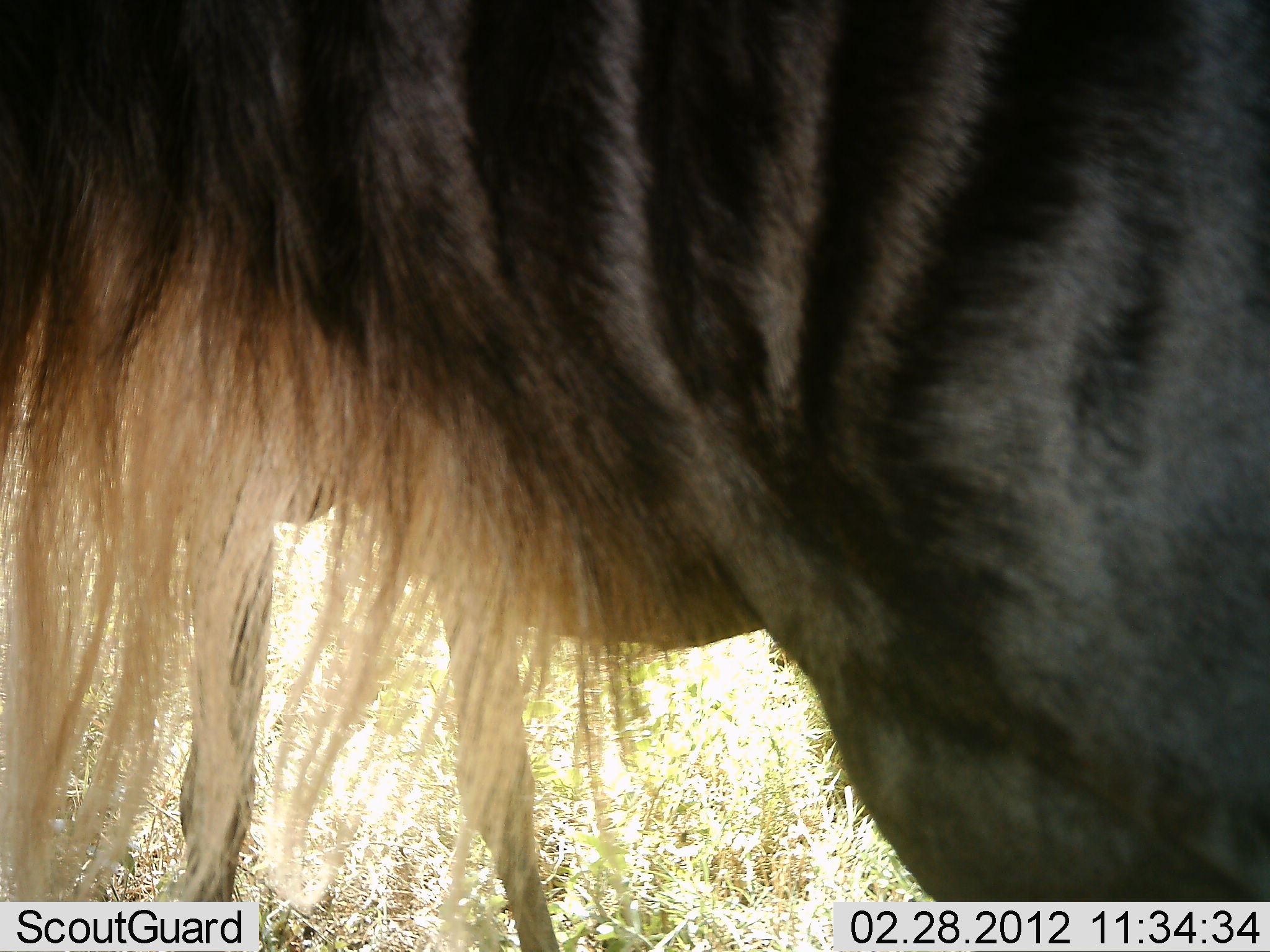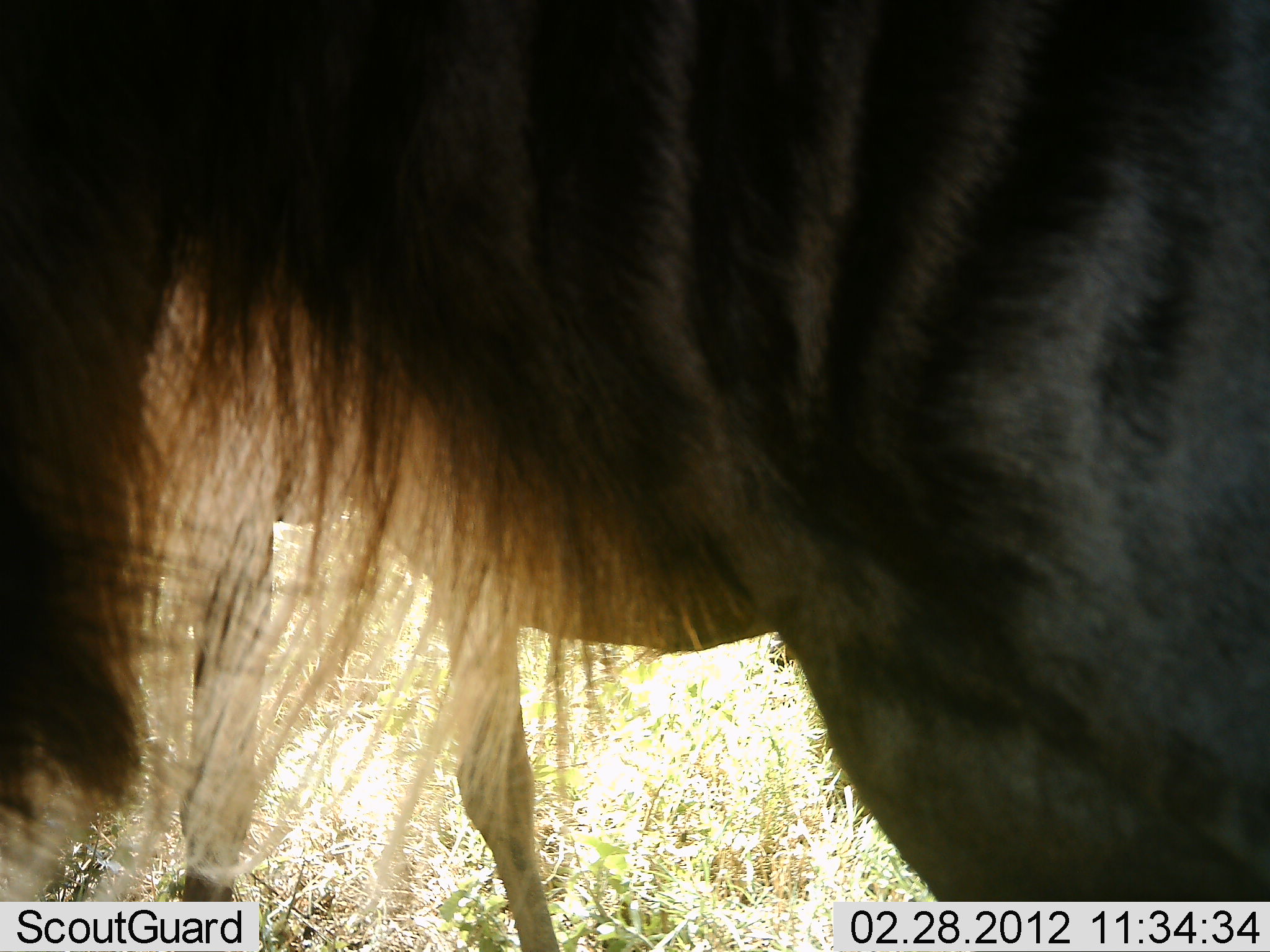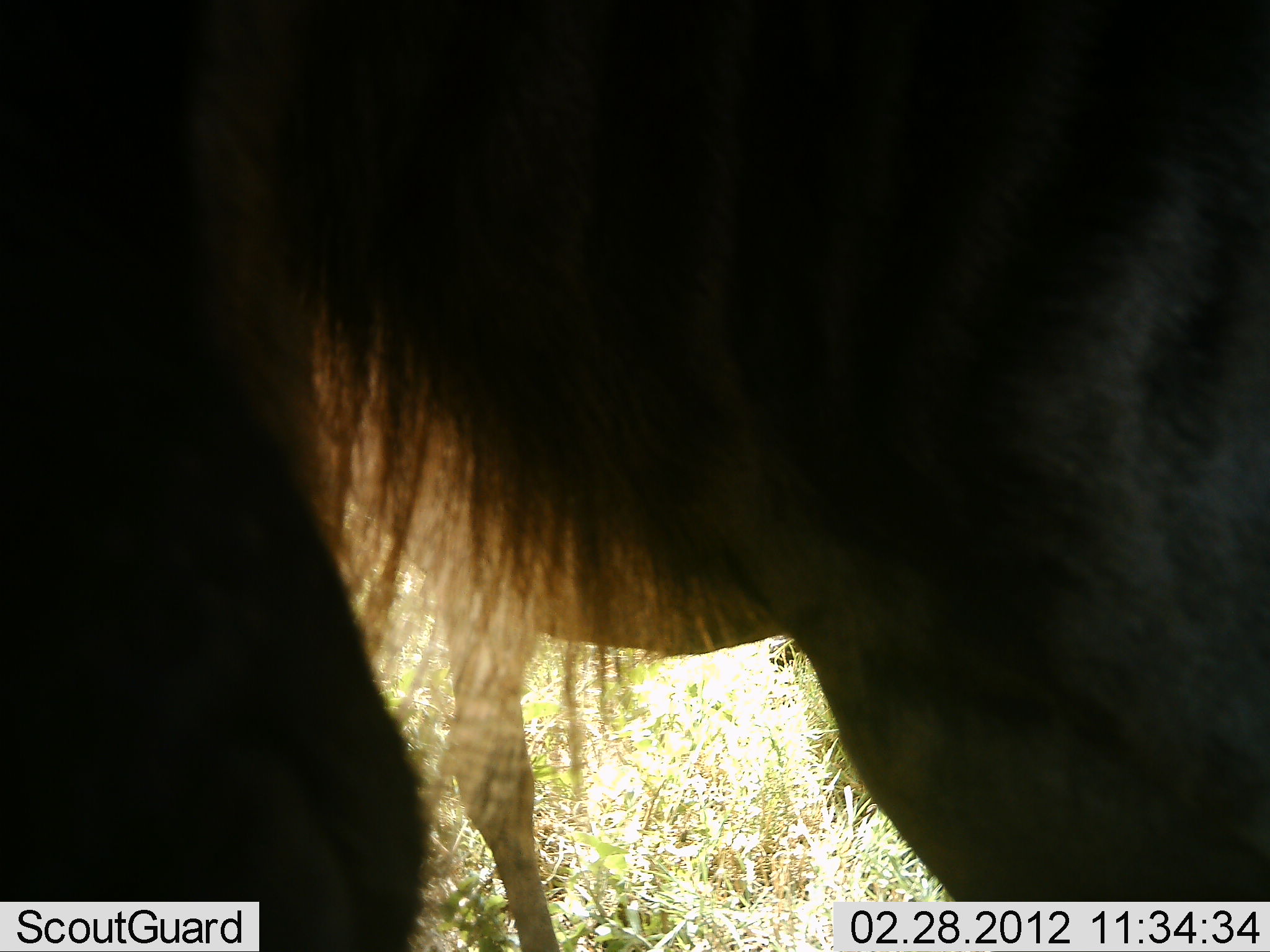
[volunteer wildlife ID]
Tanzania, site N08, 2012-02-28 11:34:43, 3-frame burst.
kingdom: Animalia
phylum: Chordata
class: Mammalia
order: Artiodactyla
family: Bovidae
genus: Connochaetes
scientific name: Connochaetes taurinus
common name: blue wildebeest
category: wildebeest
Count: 2.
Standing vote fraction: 100%.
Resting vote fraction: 0%.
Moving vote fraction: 0%.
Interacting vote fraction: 0%.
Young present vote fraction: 0%.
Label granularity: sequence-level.